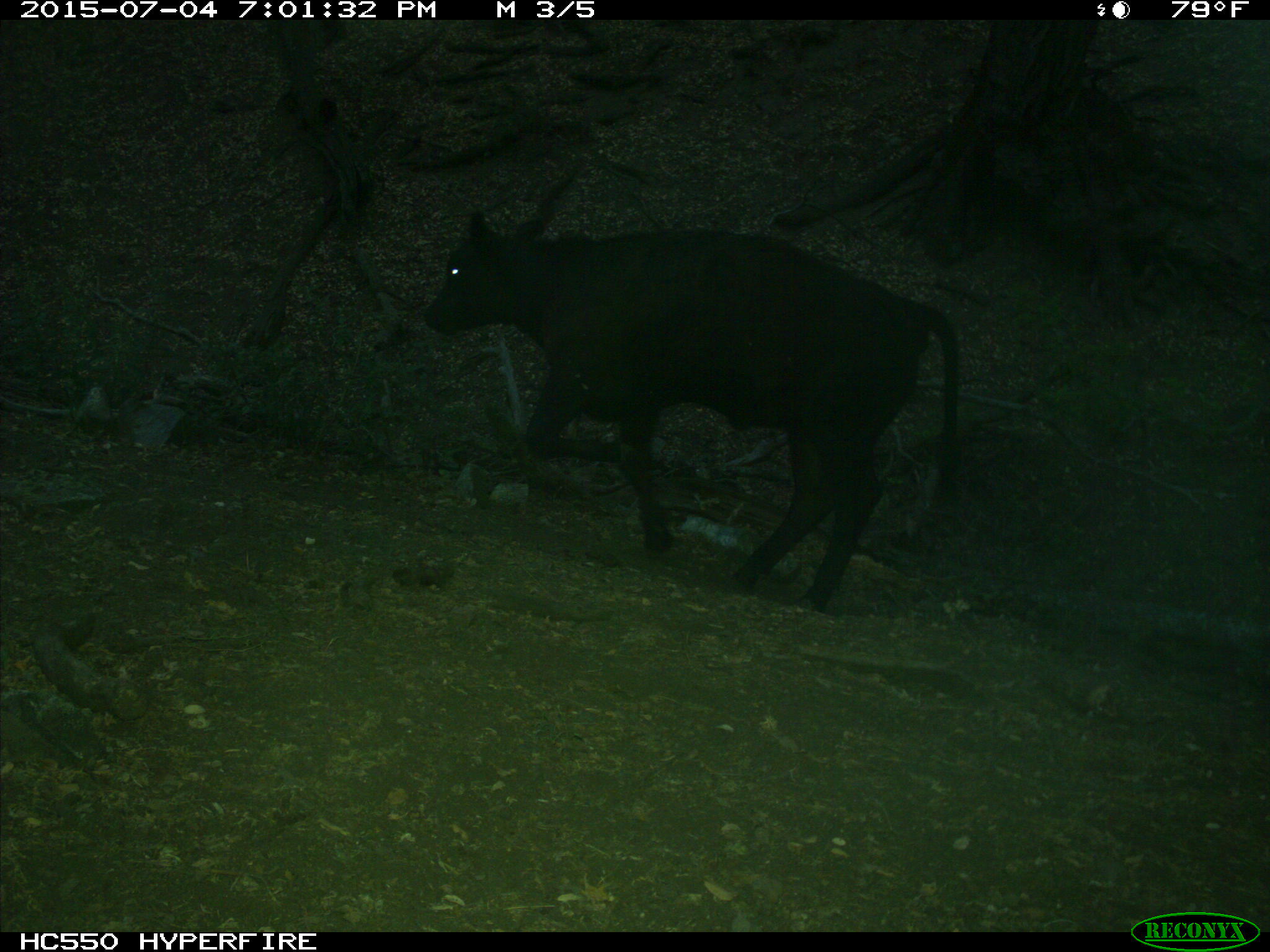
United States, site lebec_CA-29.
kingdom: Animalia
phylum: Chordata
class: Mammalia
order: Artiodactyla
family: Bovidae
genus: Bos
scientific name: Bos taurus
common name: domestic cow